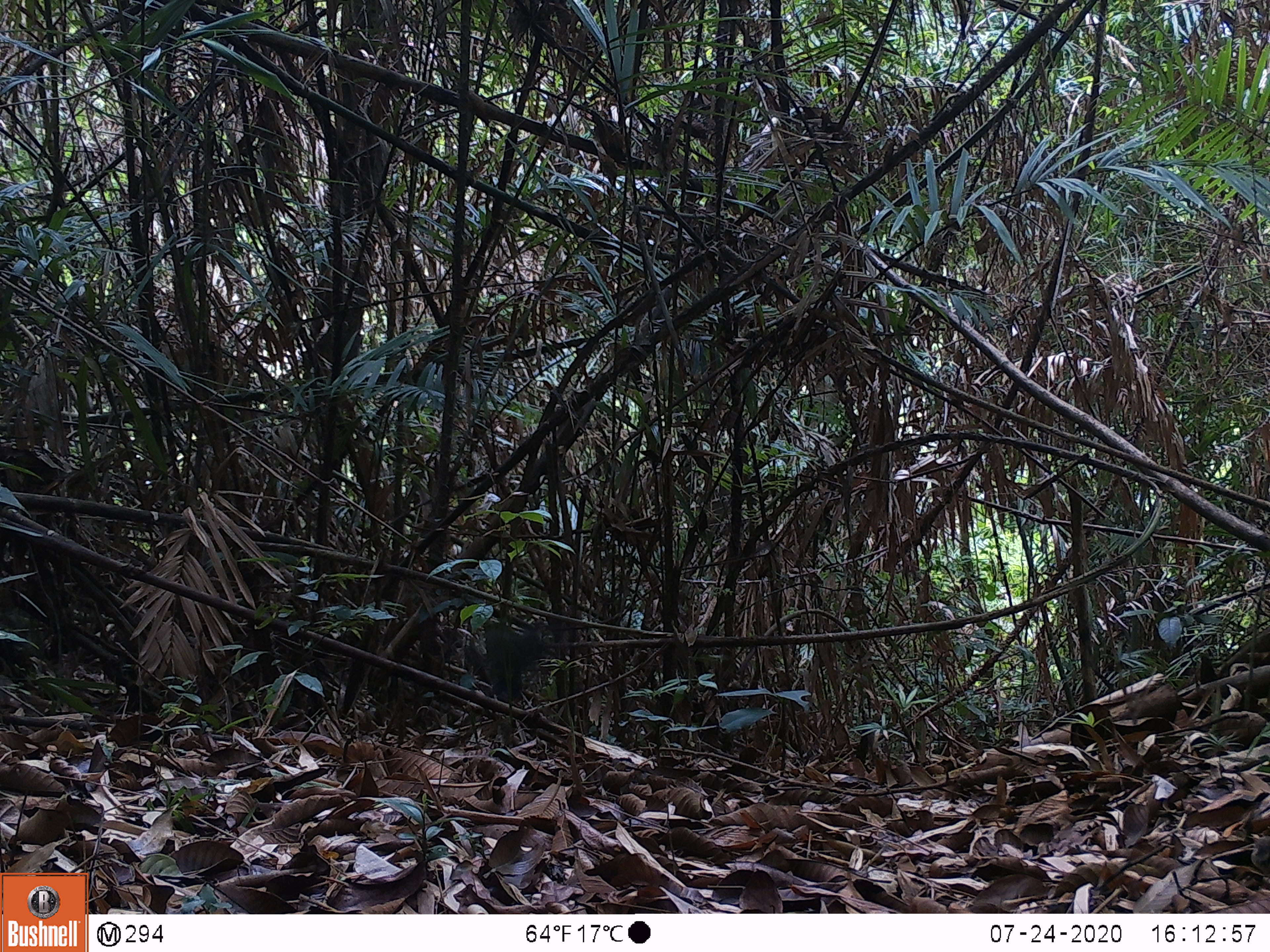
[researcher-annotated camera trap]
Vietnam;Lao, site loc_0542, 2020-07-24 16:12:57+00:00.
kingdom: Animalia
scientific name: Animalia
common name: animal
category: unidentified animal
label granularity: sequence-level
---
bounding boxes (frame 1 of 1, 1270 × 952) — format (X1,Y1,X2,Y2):
unidentified animal: (464,623,542,703)